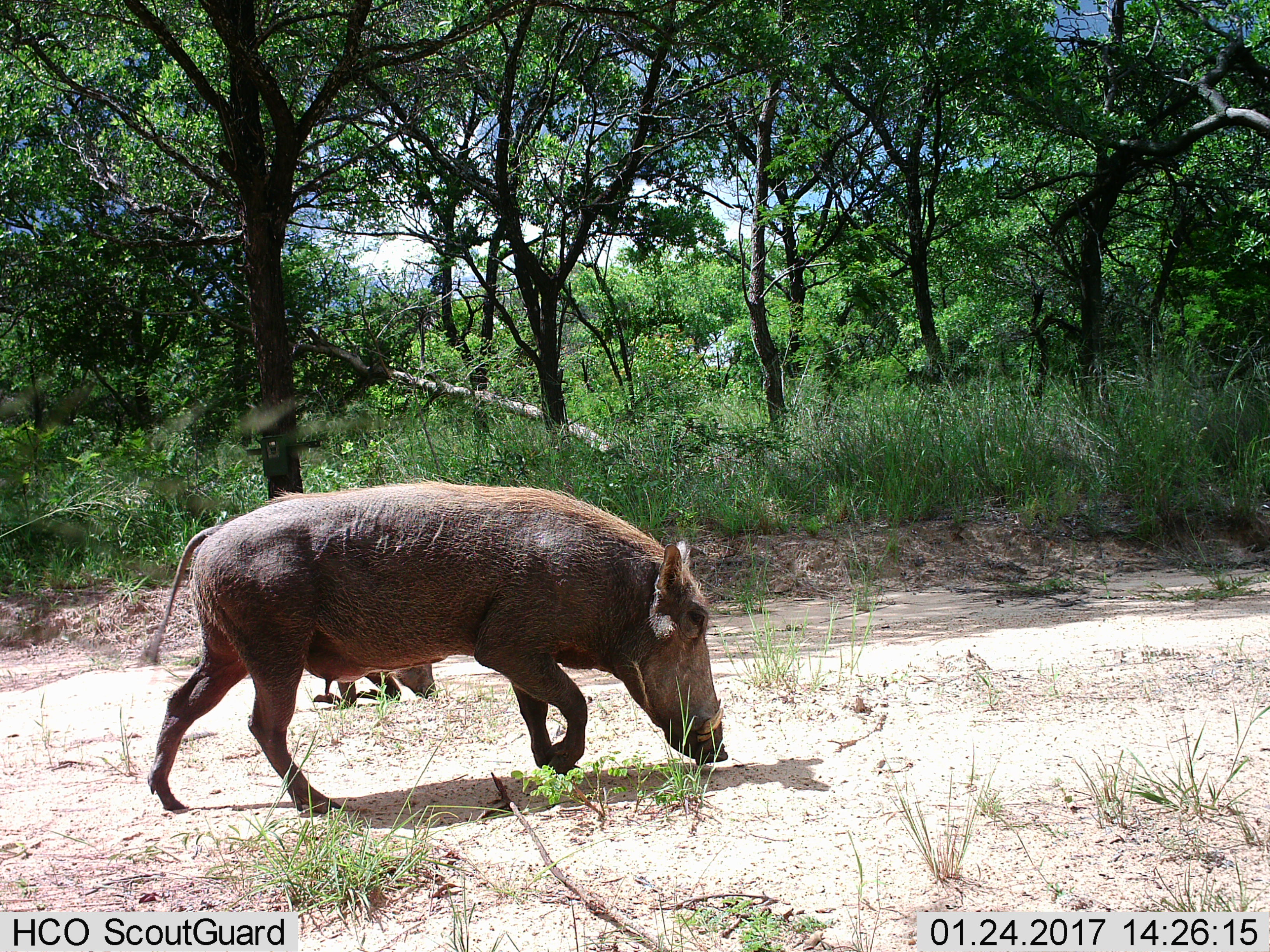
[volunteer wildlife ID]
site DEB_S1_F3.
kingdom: Animalia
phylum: Chordata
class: Mammalia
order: Artiodactyla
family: Suidae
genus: Phacochoerus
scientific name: Phacochoerus africanus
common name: warthog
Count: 2.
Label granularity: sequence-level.